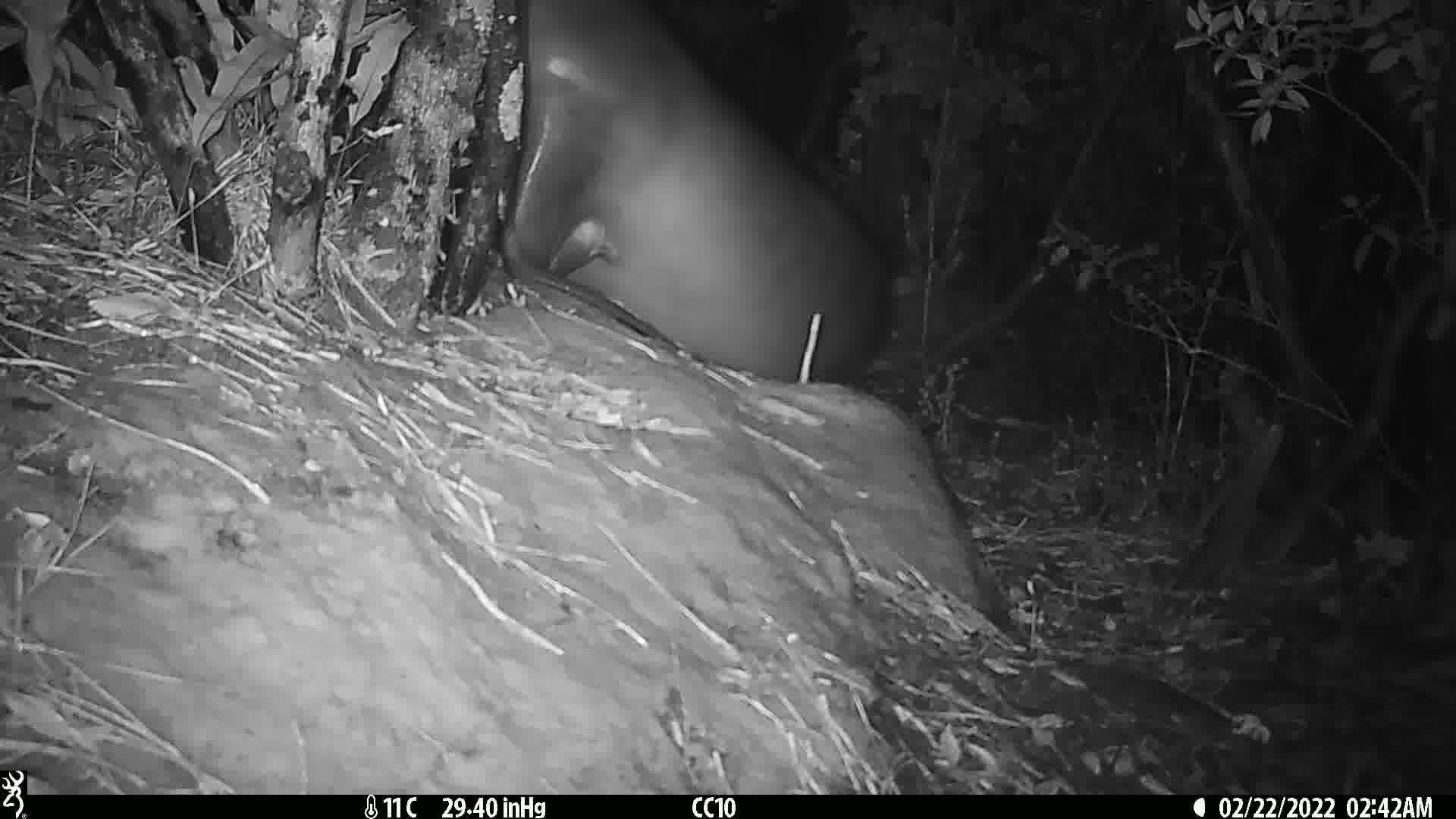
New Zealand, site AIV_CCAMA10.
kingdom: Animalia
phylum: Chordata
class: Mammalia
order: Carnivora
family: Otariidae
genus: Phocarctos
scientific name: Phocarctos hookeri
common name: new zealand sea lion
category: sealion